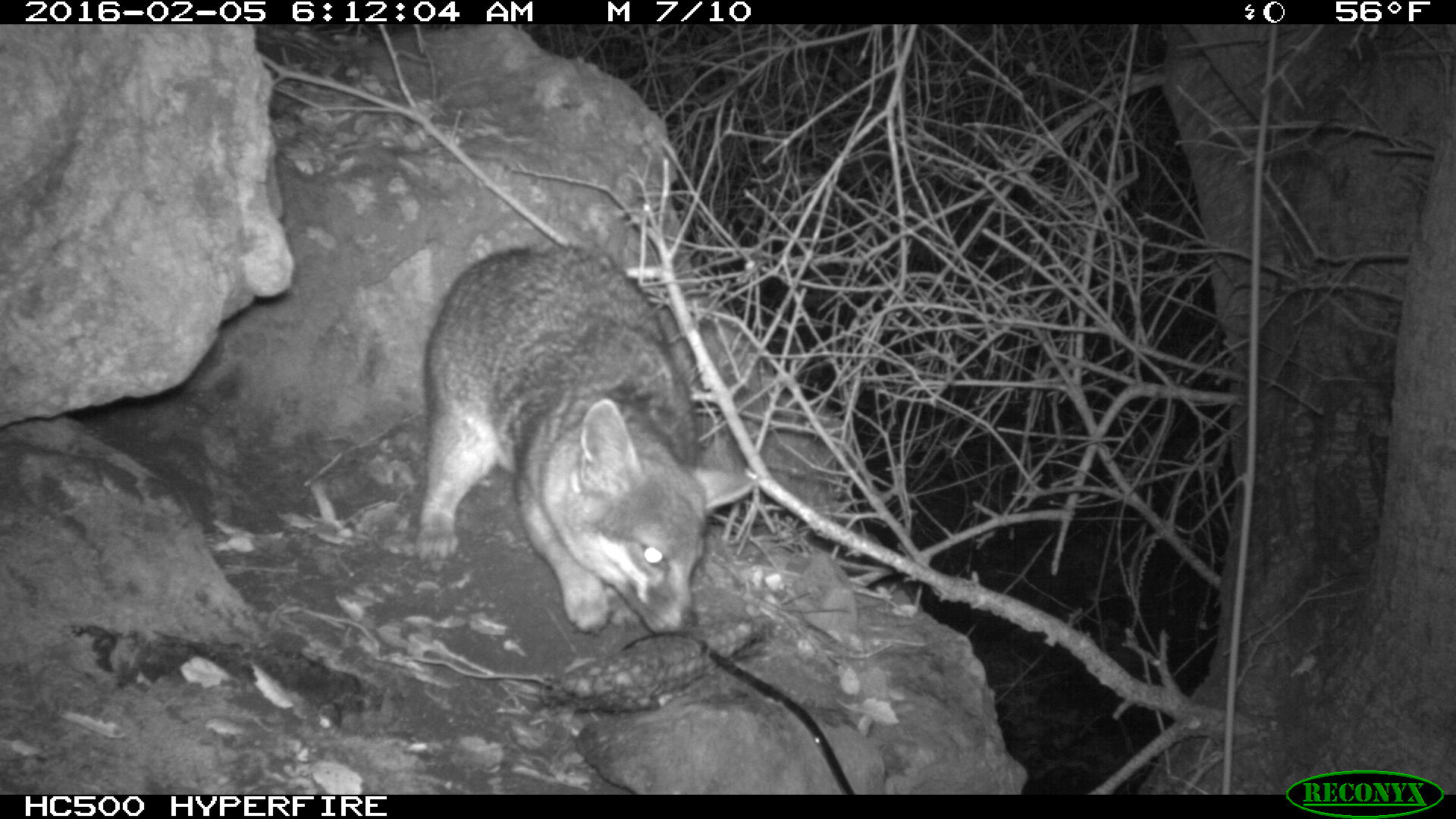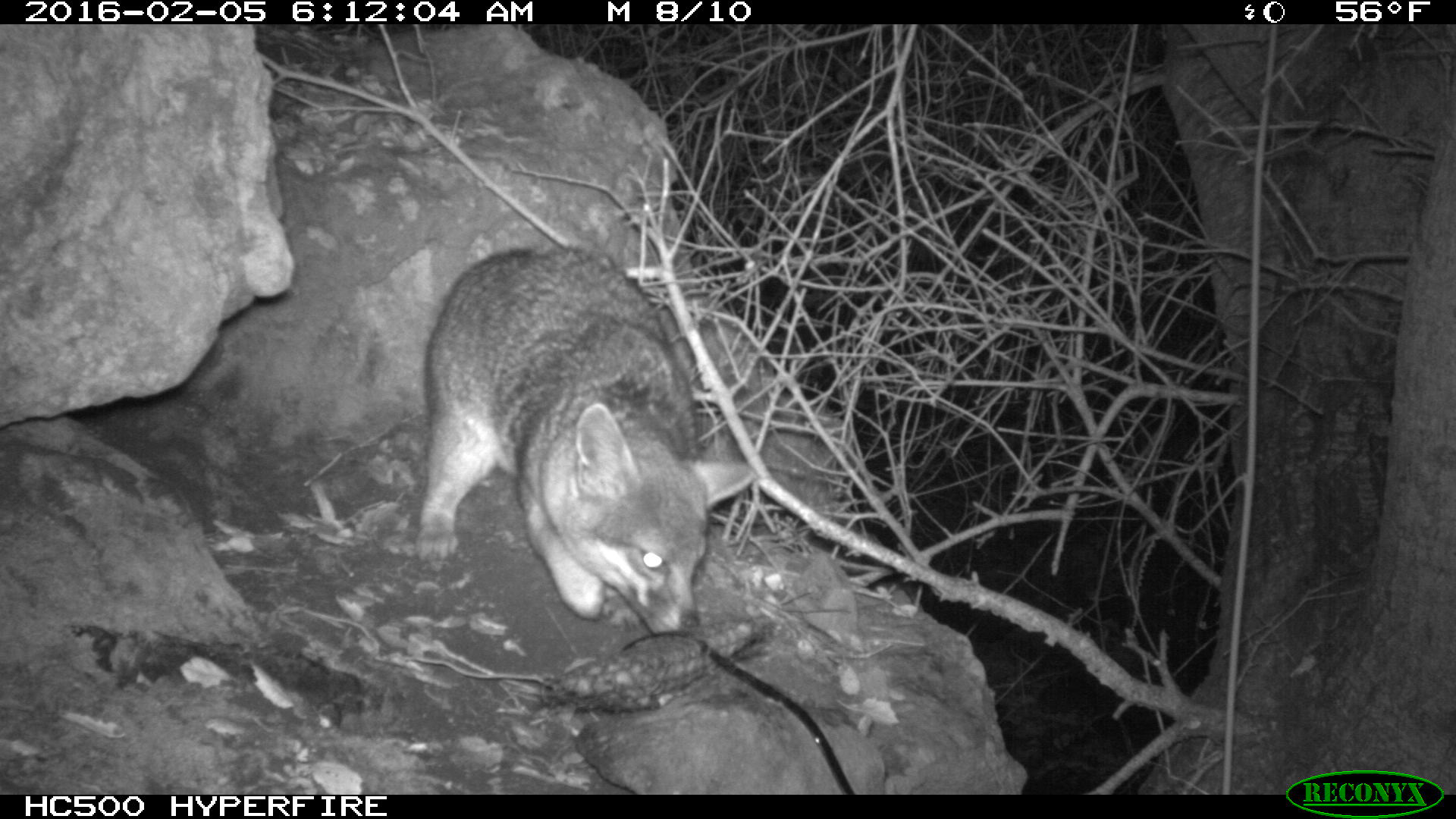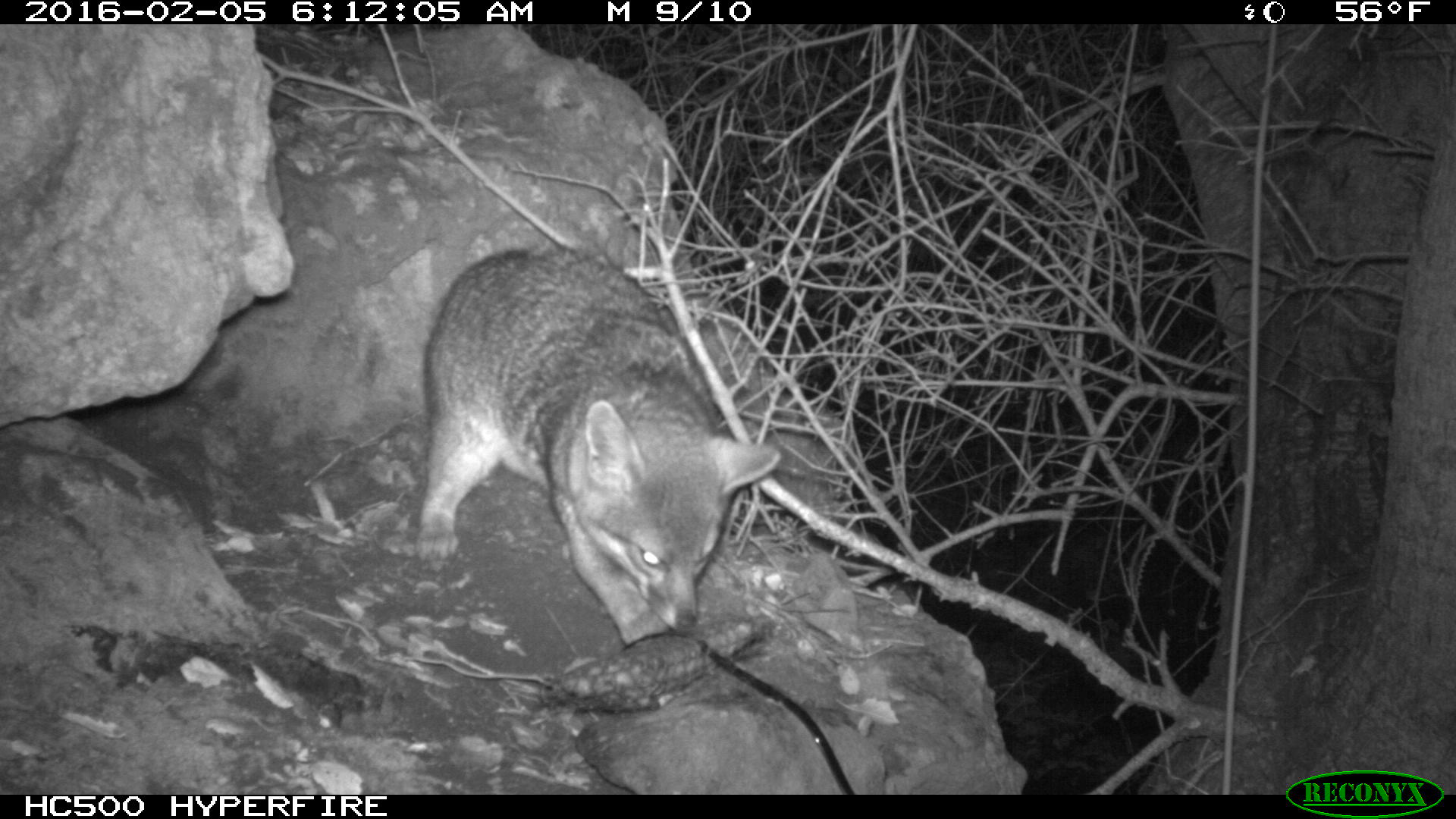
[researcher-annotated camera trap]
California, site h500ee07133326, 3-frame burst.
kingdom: Animalia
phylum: Chordata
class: Mammalia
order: Carnivora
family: Canidae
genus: Urocyon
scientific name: Urocyon littoralis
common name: island fox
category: fox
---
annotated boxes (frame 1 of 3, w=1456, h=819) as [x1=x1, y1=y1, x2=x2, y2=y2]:
fox: [x1=412, y1=242, x2=759, y2=638]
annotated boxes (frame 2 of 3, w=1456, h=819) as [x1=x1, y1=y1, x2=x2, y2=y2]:
fox: [x1=413, y1=249, x2=755, y2=632]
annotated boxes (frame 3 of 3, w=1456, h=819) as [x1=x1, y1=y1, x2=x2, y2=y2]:
fox: [x1=403, y1=246, x2=782, y2=645]